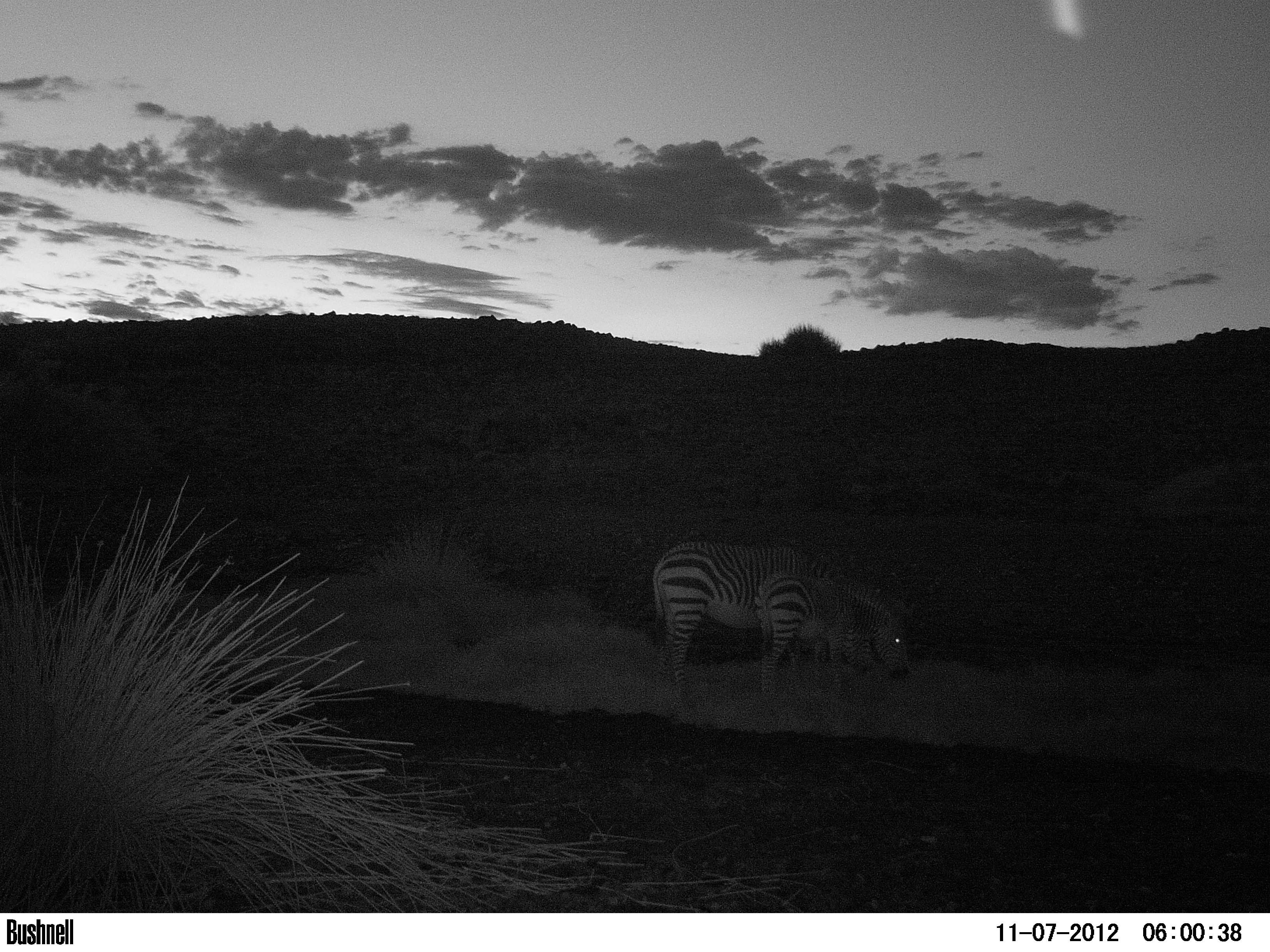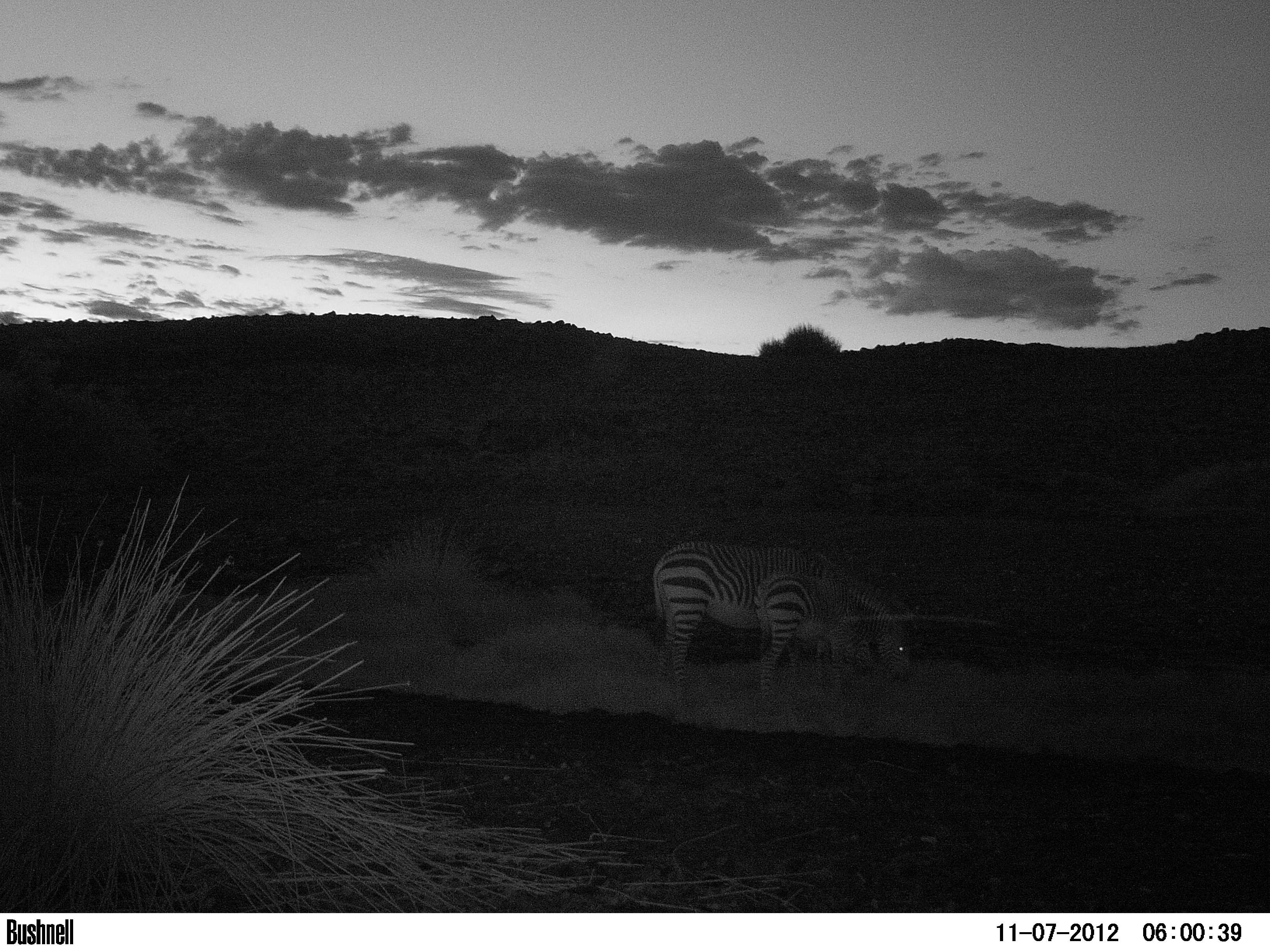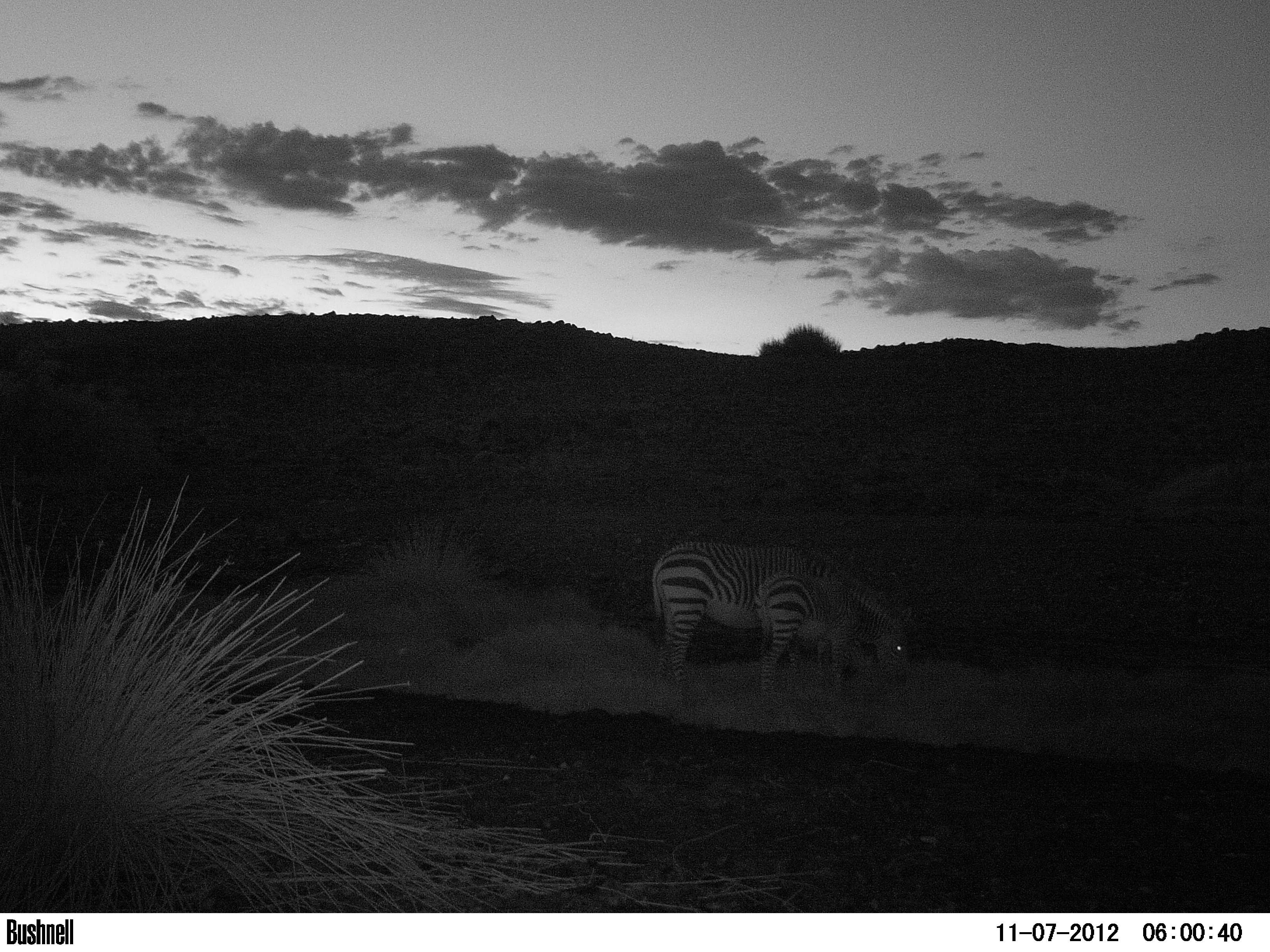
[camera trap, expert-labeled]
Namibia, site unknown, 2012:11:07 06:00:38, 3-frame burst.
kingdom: Animalia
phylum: Chordata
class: Mammalia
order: Perissodactyla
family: Equidae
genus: Equus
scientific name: Equus zebra hartmannae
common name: hartmann's mountain zebra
Equus zebra hartmannae (hartmann's mountain zebra).